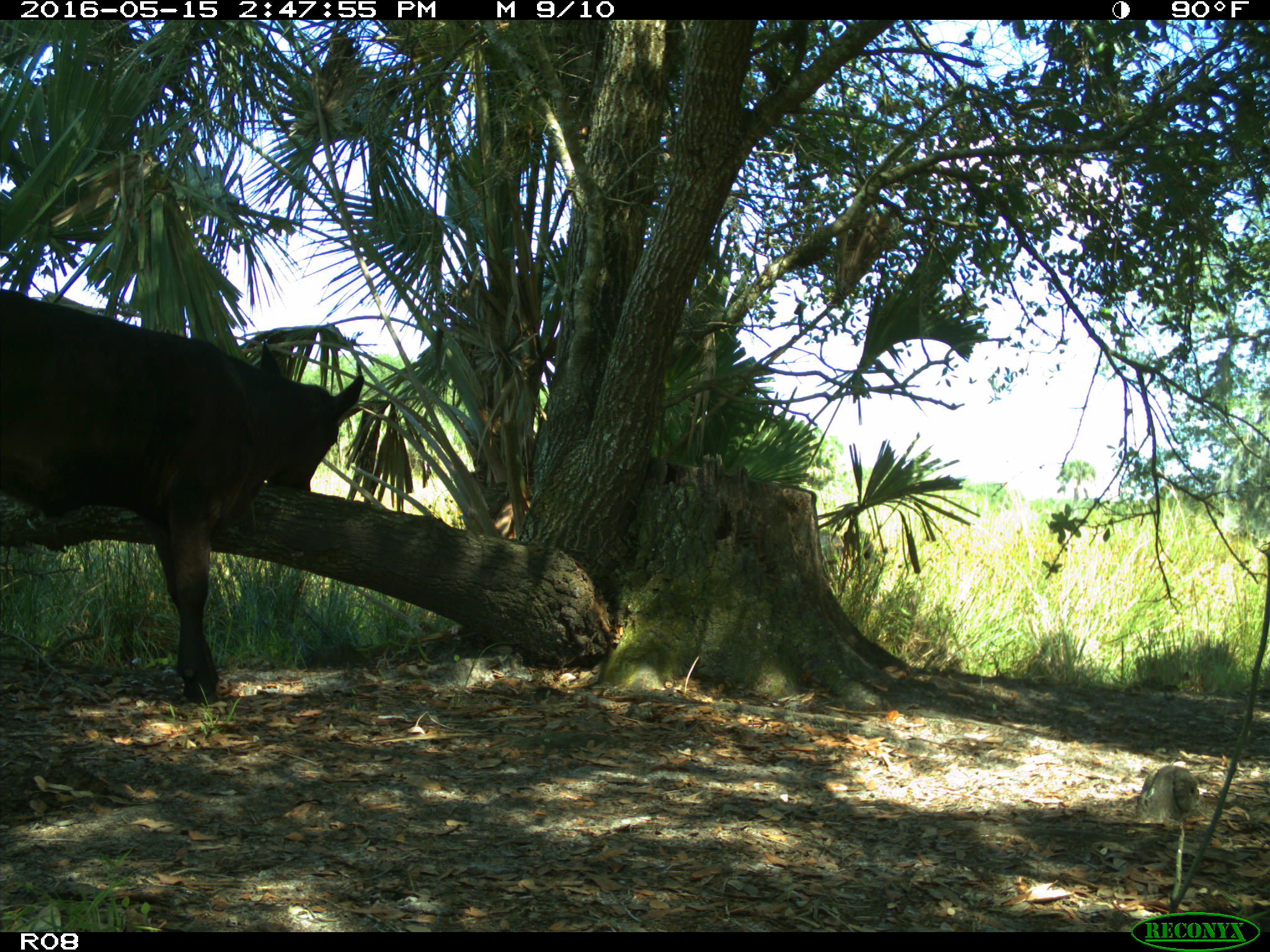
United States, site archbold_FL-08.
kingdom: Animalia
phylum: Chordata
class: Mammalia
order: Artiodactyla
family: Bovidae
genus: Bos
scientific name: Bos taurus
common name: domestic cow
Bos taurus (domestic cow).